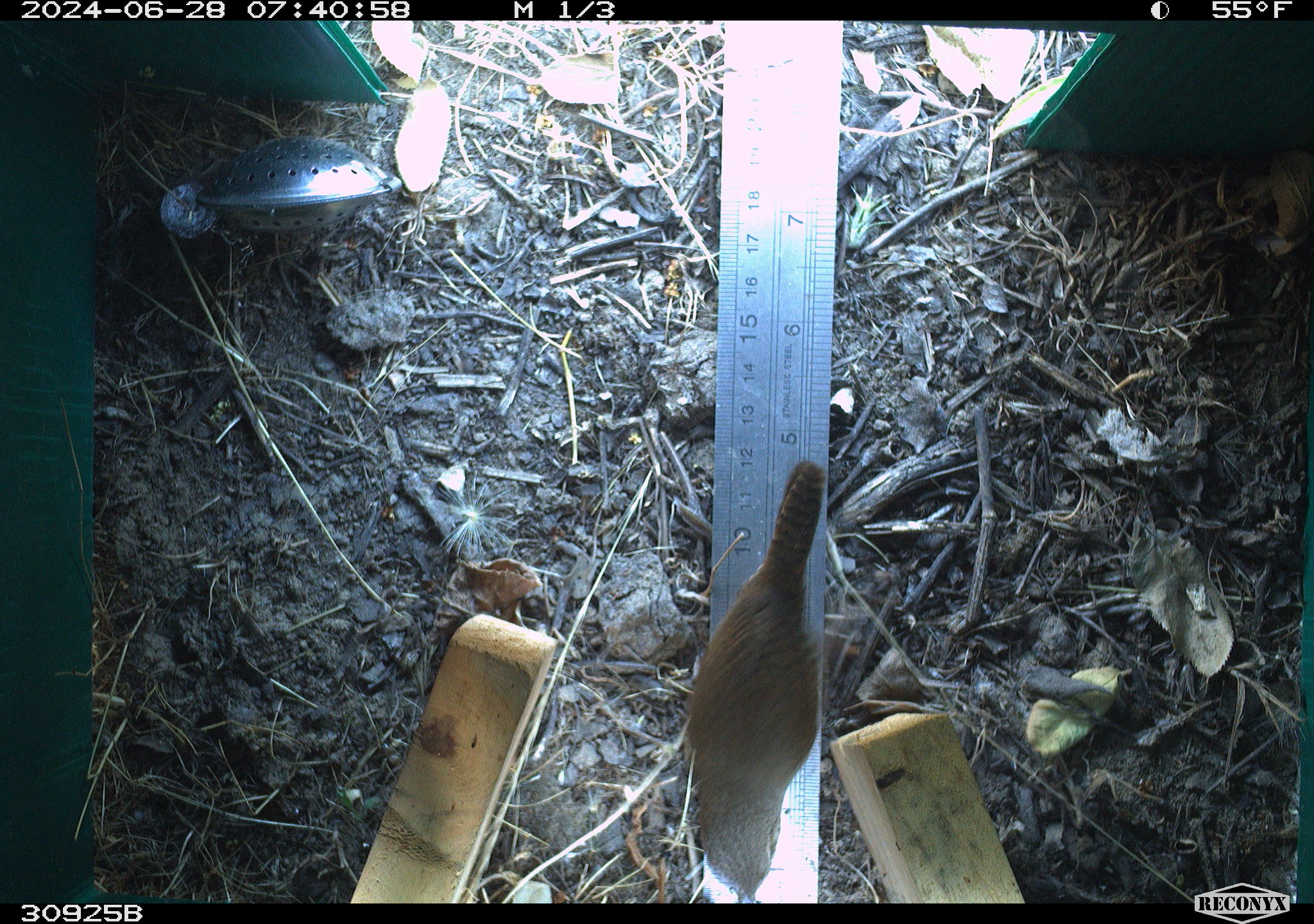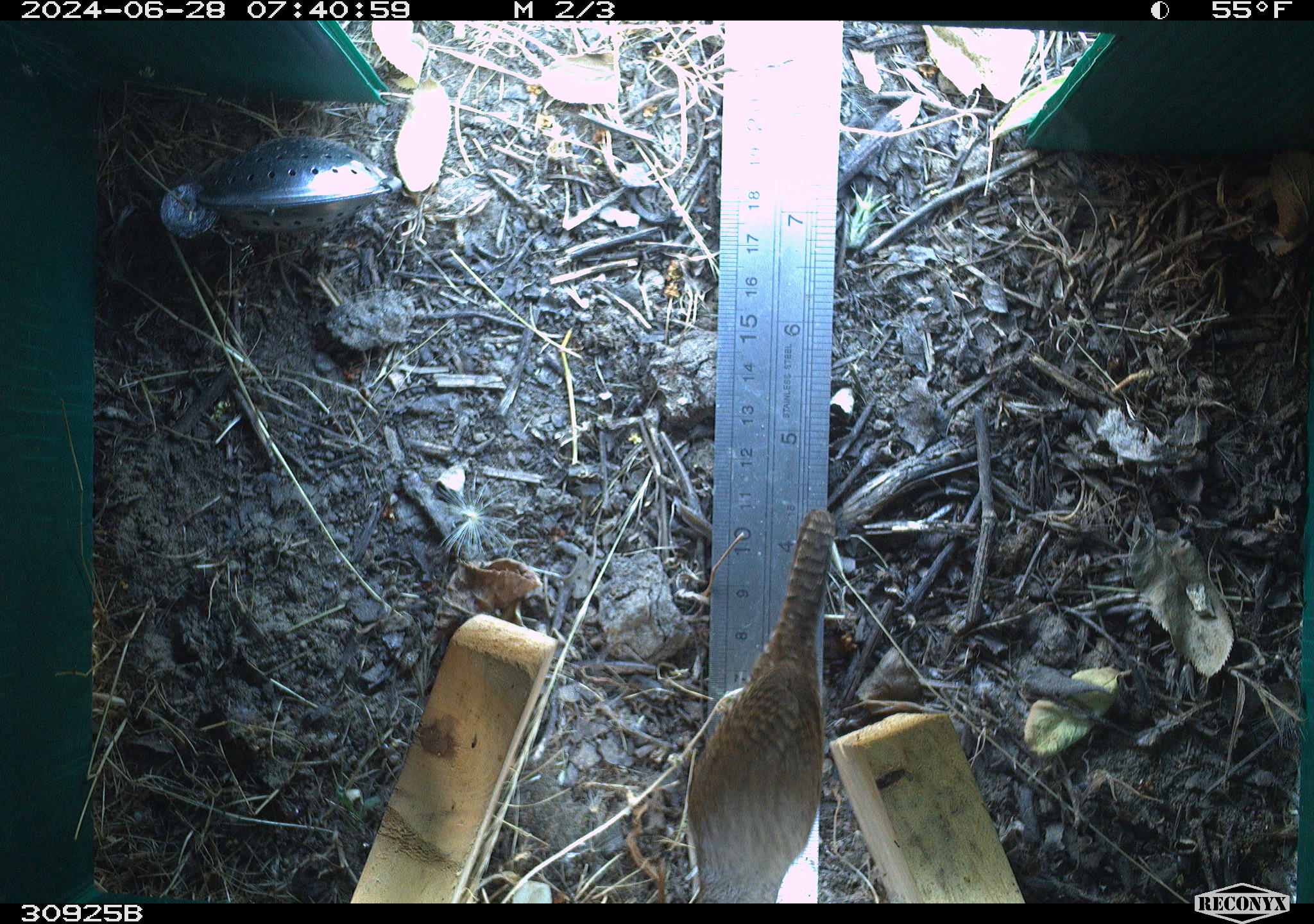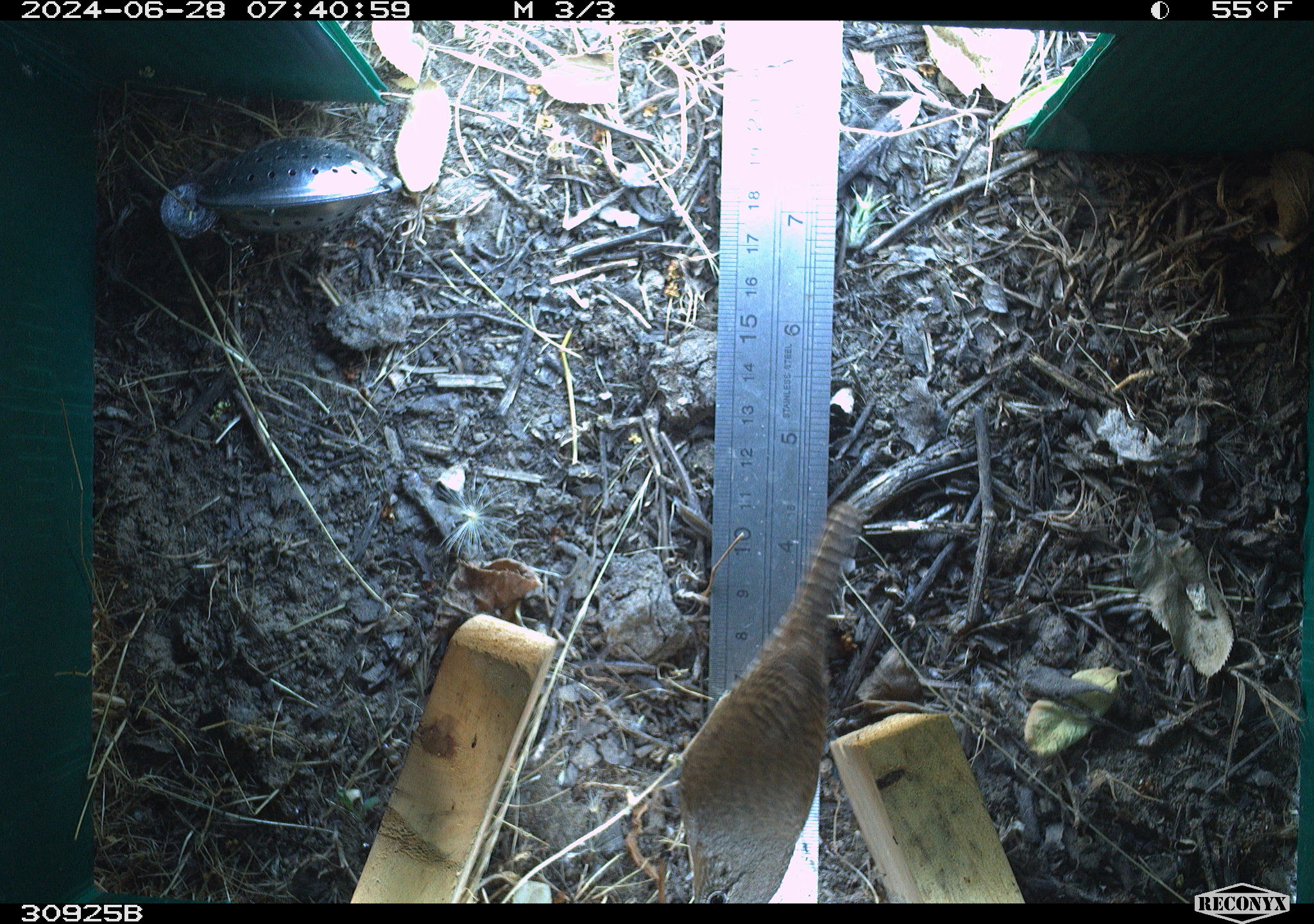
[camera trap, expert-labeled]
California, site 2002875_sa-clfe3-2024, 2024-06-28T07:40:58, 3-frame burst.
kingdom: Animalia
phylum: Chordata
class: Aves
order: Passeriformes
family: Troglodytidae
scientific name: Troglodytidae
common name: wren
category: troglodytidae family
Troglodytidae family (wren) (Troglodytidae).